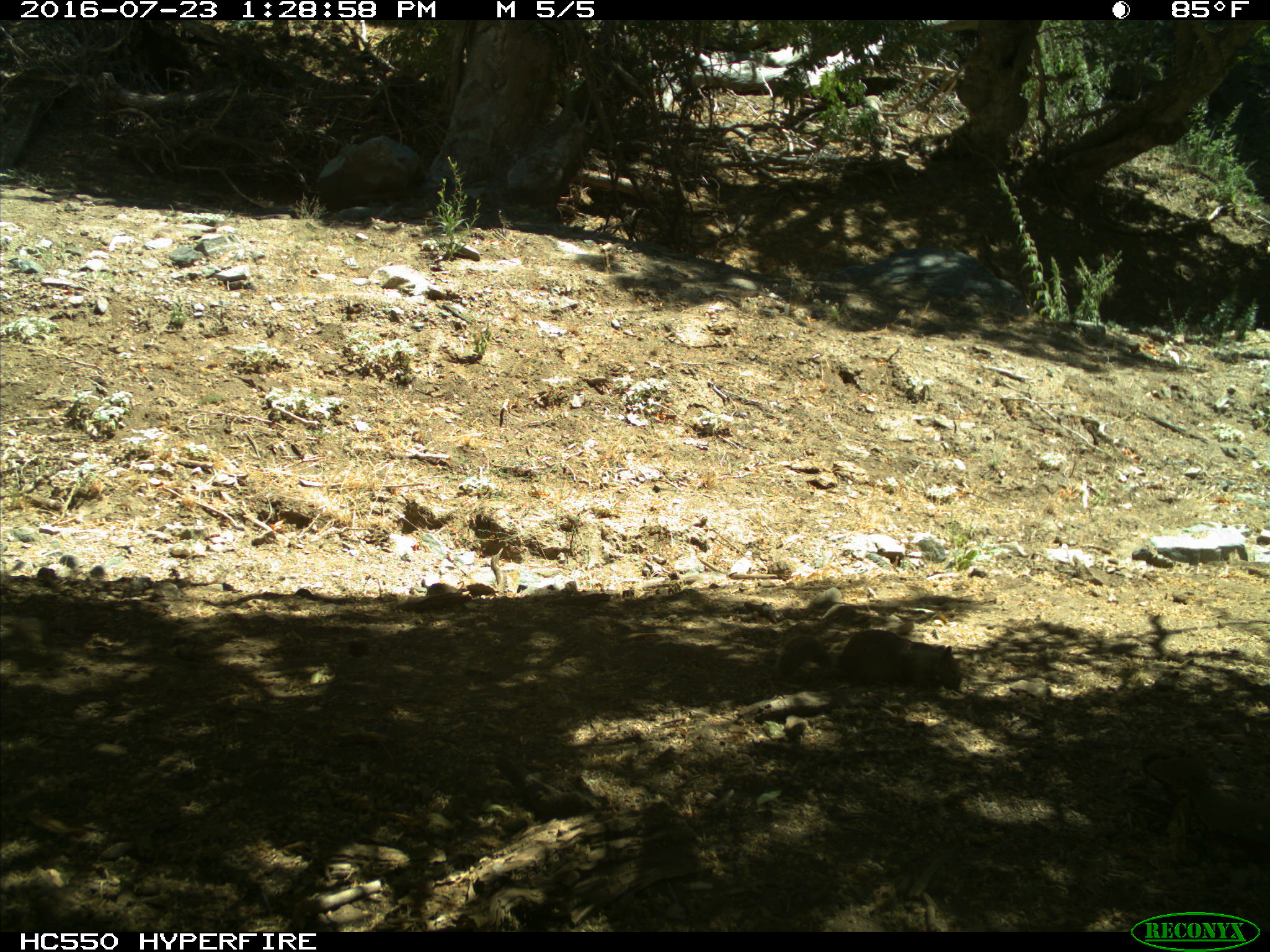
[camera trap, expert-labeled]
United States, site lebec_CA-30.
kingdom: Animalia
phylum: Chordata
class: Mammalia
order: Rodentia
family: Sciuridae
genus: Otospermophilus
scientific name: Otospermophilus beecheyi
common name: california ground squirrel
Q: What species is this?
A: Otospermophilus beecheyi (california ground squirrel).